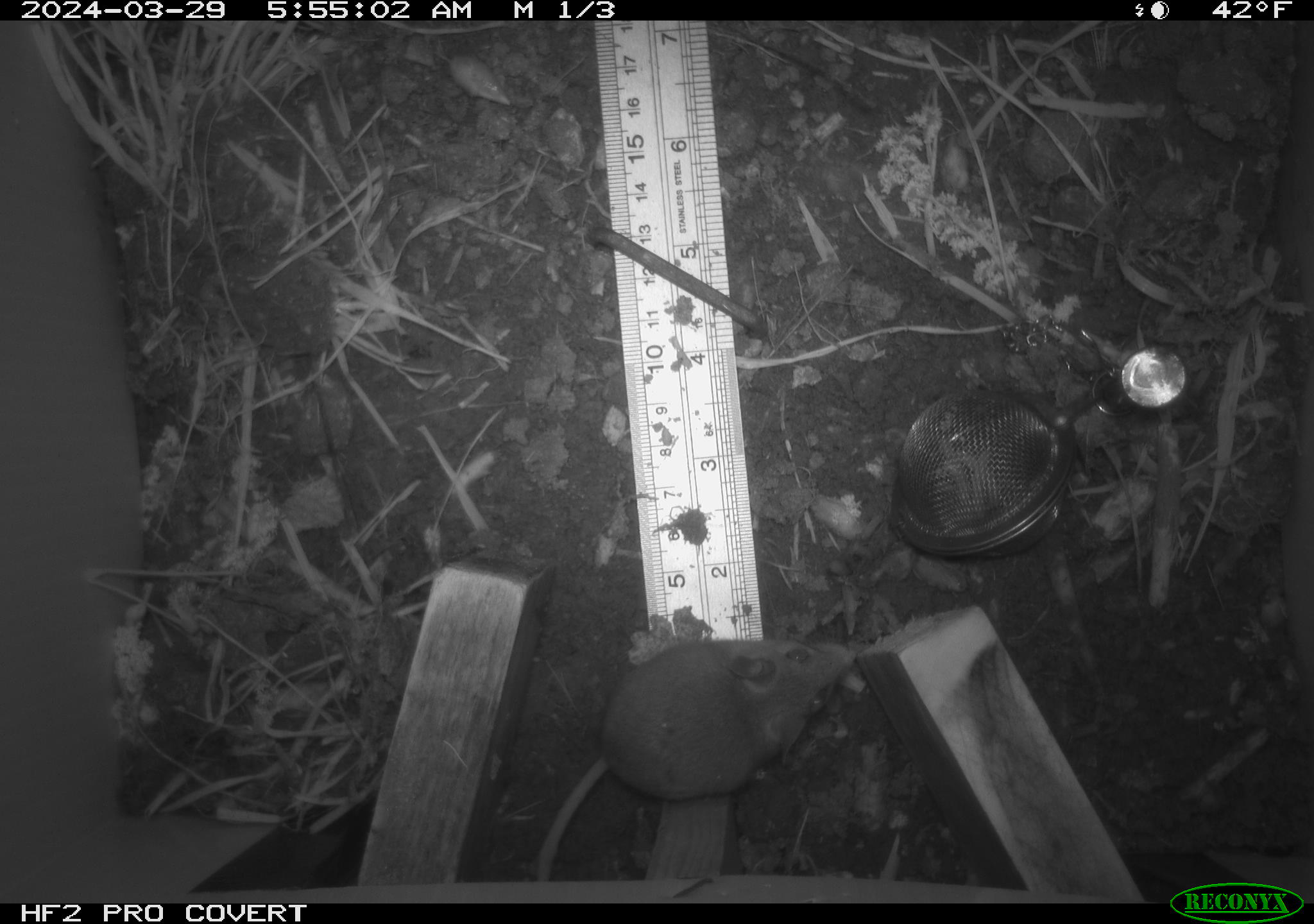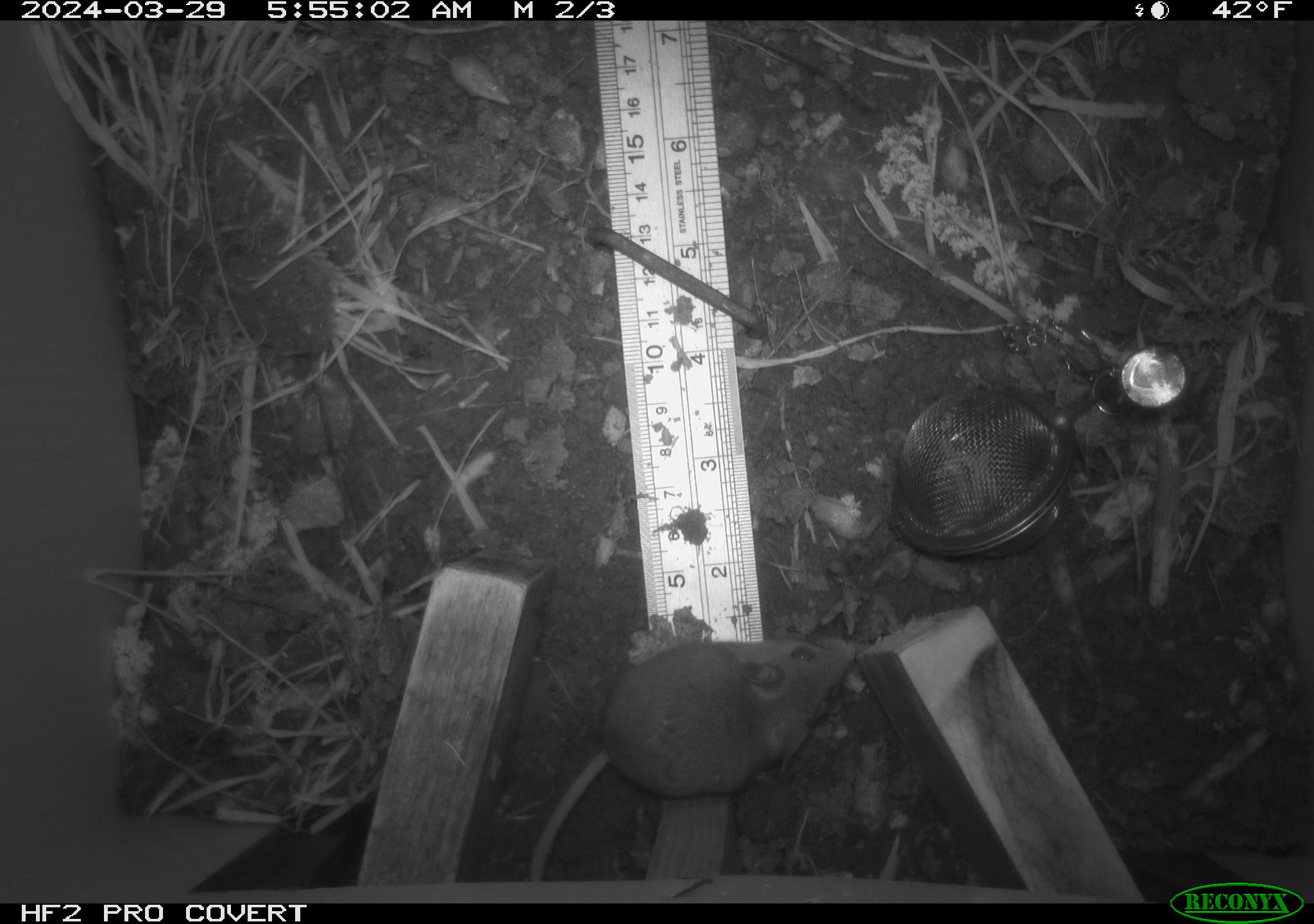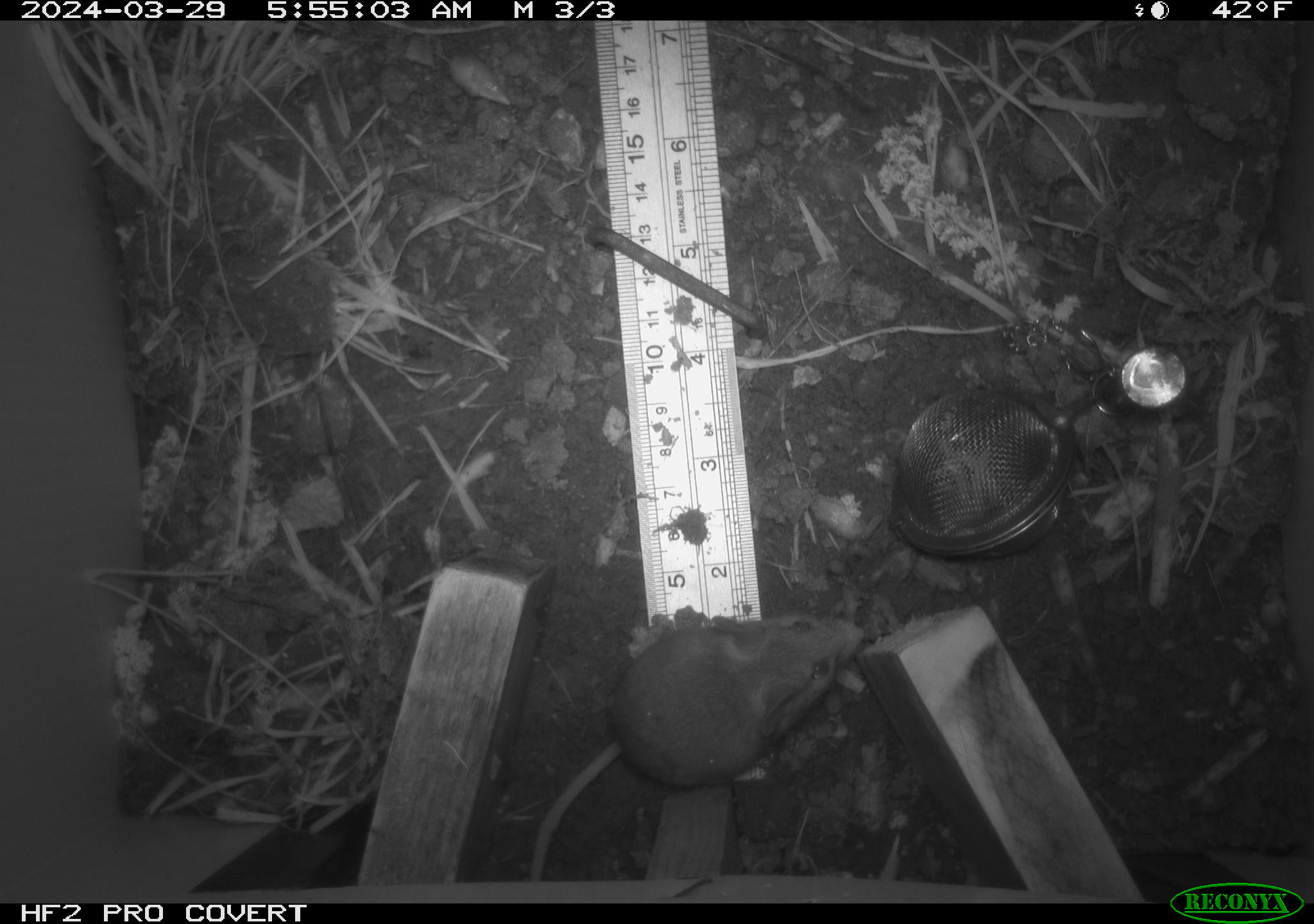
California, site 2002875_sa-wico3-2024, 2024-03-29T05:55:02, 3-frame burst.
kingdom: Animalia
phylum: Chordata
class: Mammalia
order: Rodentia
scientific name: Rodentia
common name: mouse species